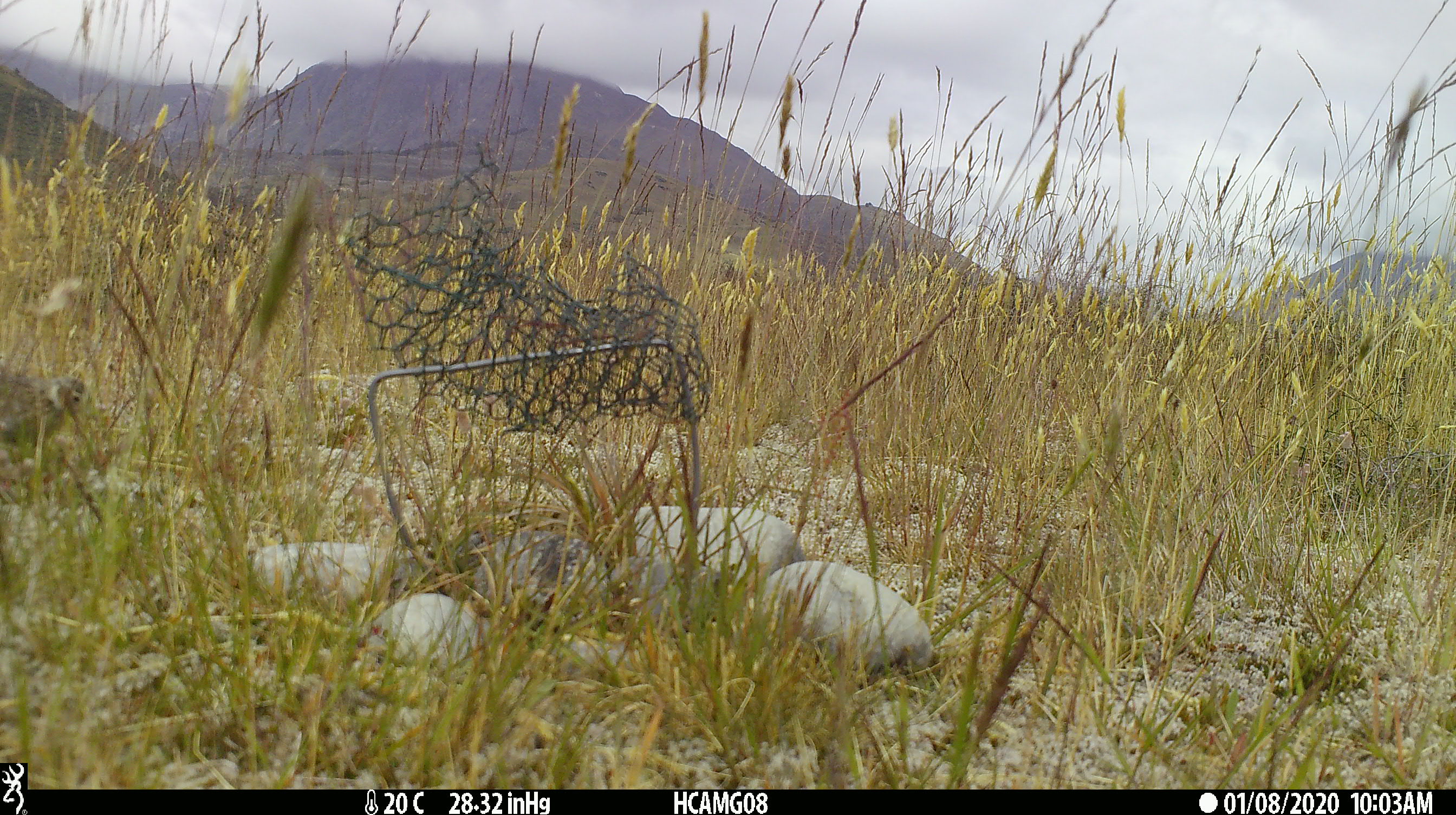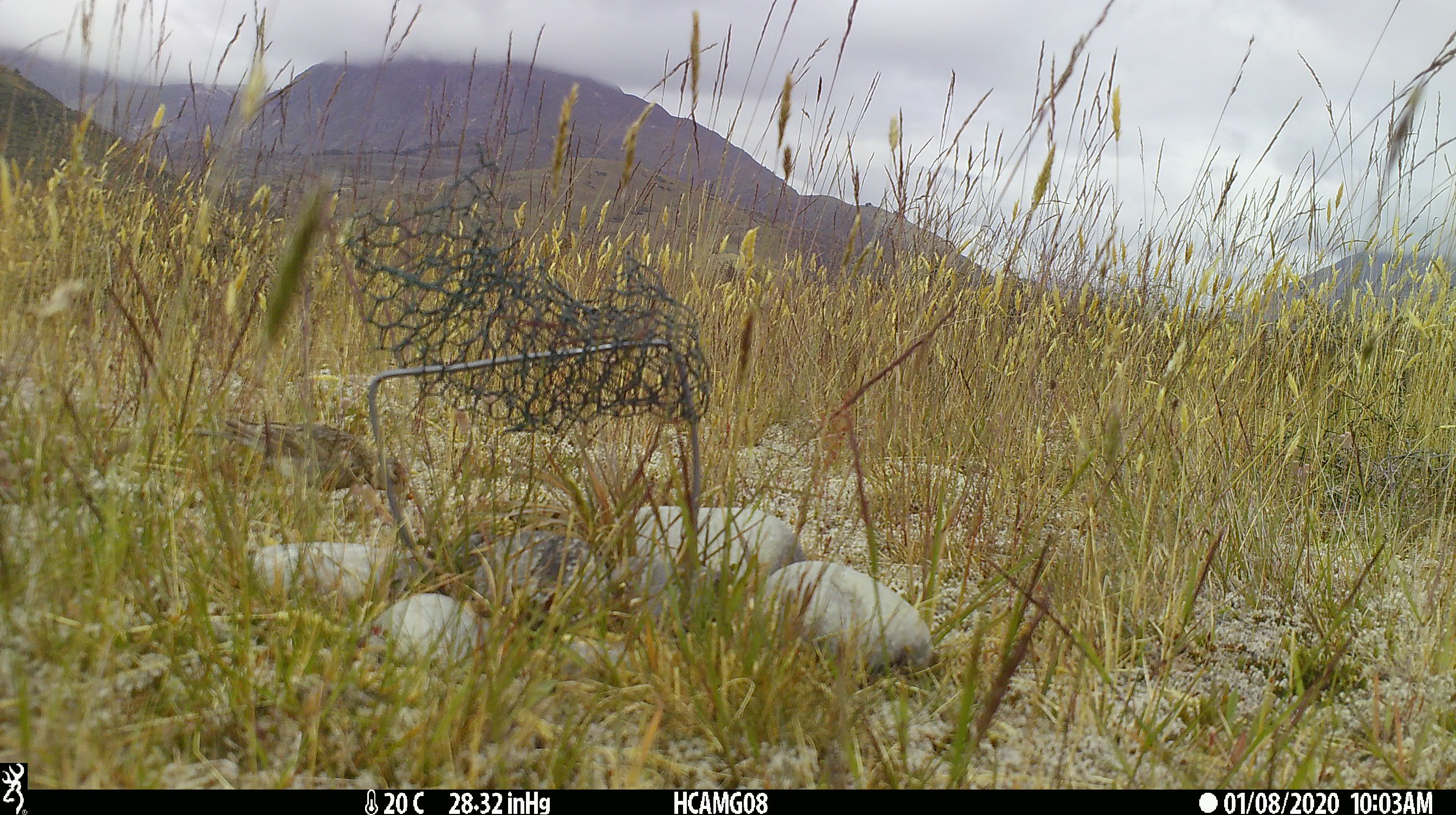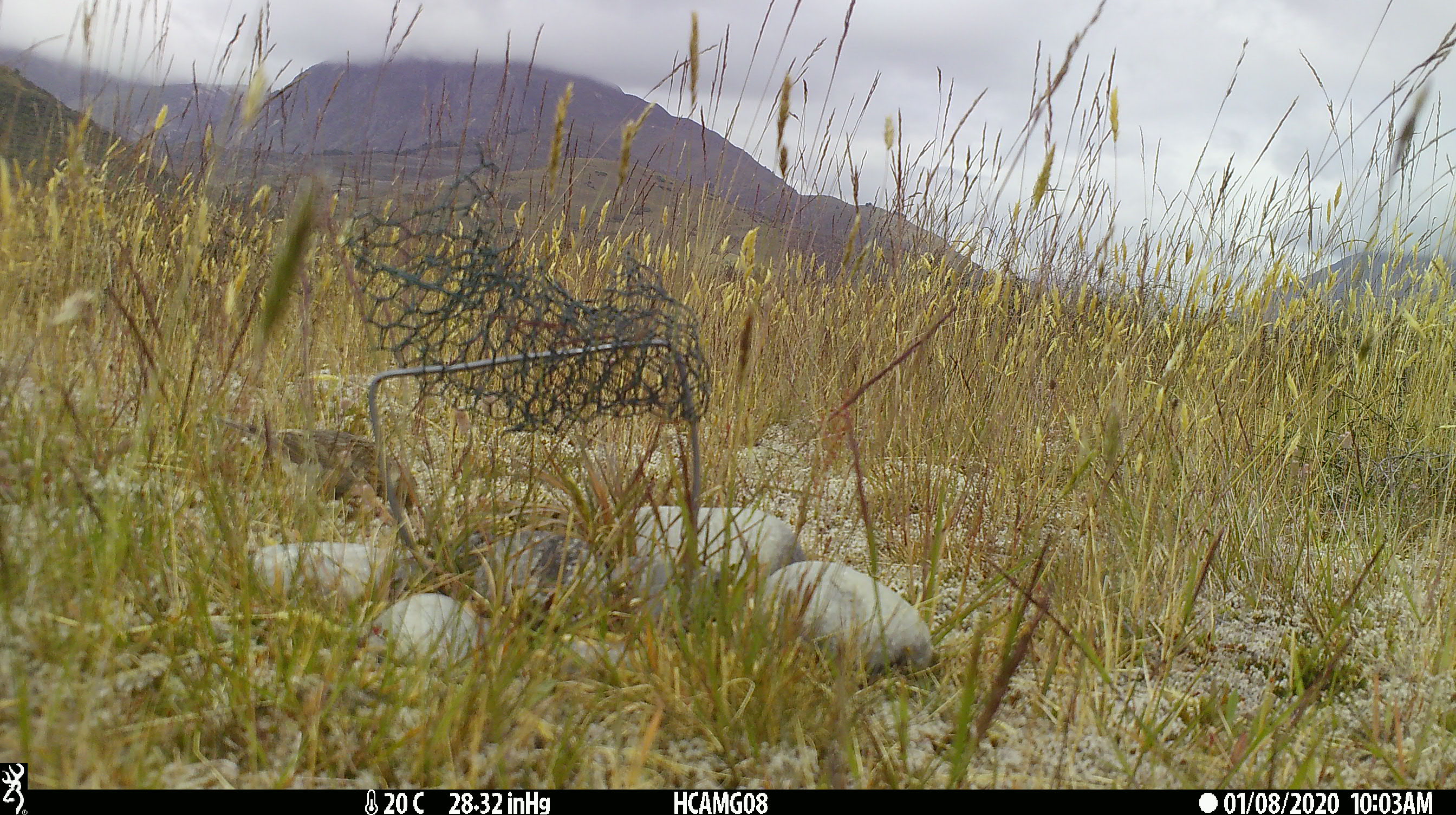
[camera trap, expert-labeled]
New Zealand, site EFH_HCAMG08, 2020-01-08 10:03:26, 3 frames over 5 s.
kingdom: Animalia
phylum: Chordata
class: Aves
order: Passeriformes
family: Motacillidae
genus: Anthus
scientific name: Anthus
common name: pipit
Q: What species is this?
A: Pipit (Anthus).